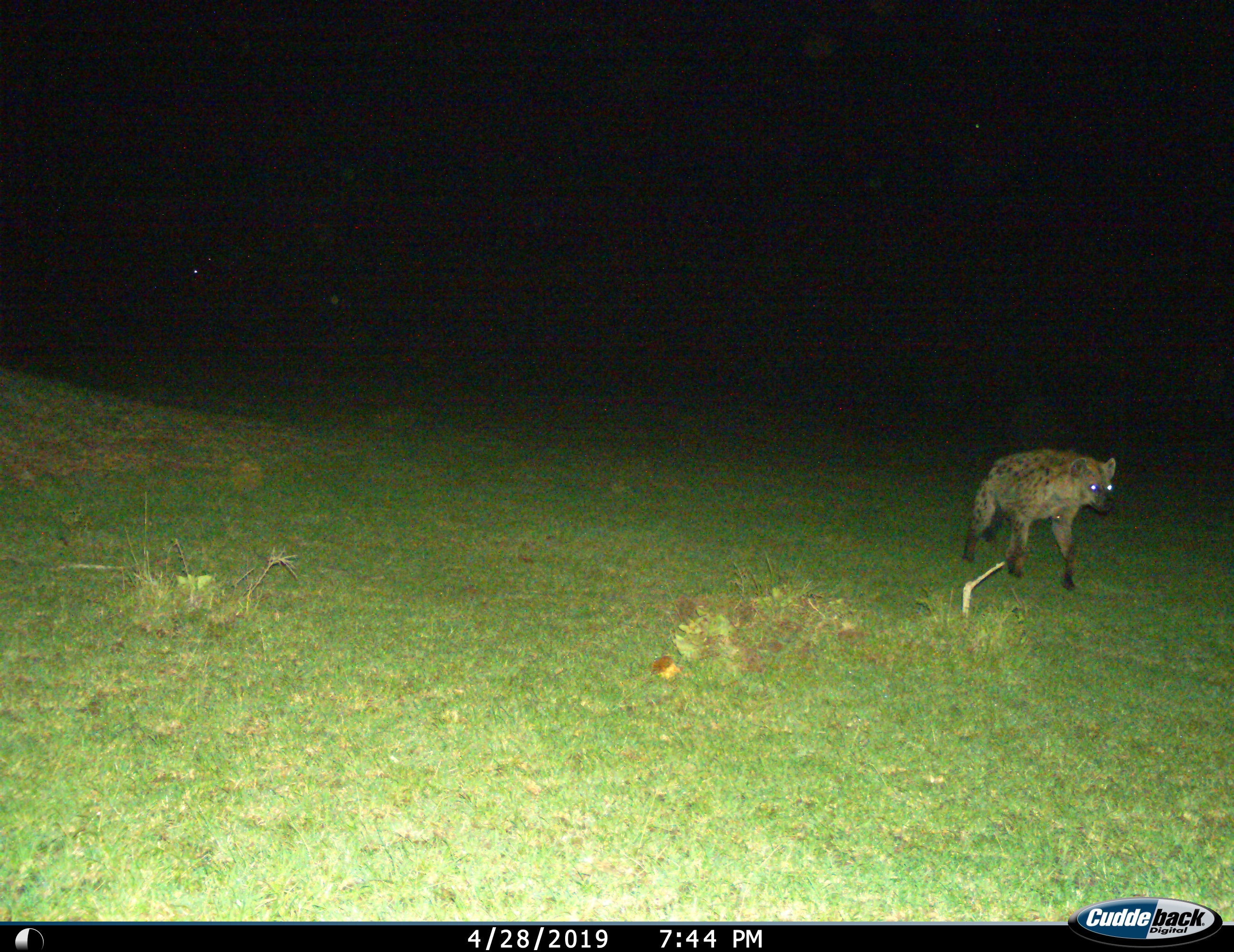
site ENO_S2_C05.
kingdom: Animalia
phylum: Chordata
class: Mammalia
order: Carnivora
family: Hyaenidae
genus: Crocuta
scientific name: Crocuta crocuta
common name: spotted hyena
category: hyenaspotted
Hyenaspotted (spotted hyena) (Crocuta crocuta), count 1. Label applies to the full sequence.